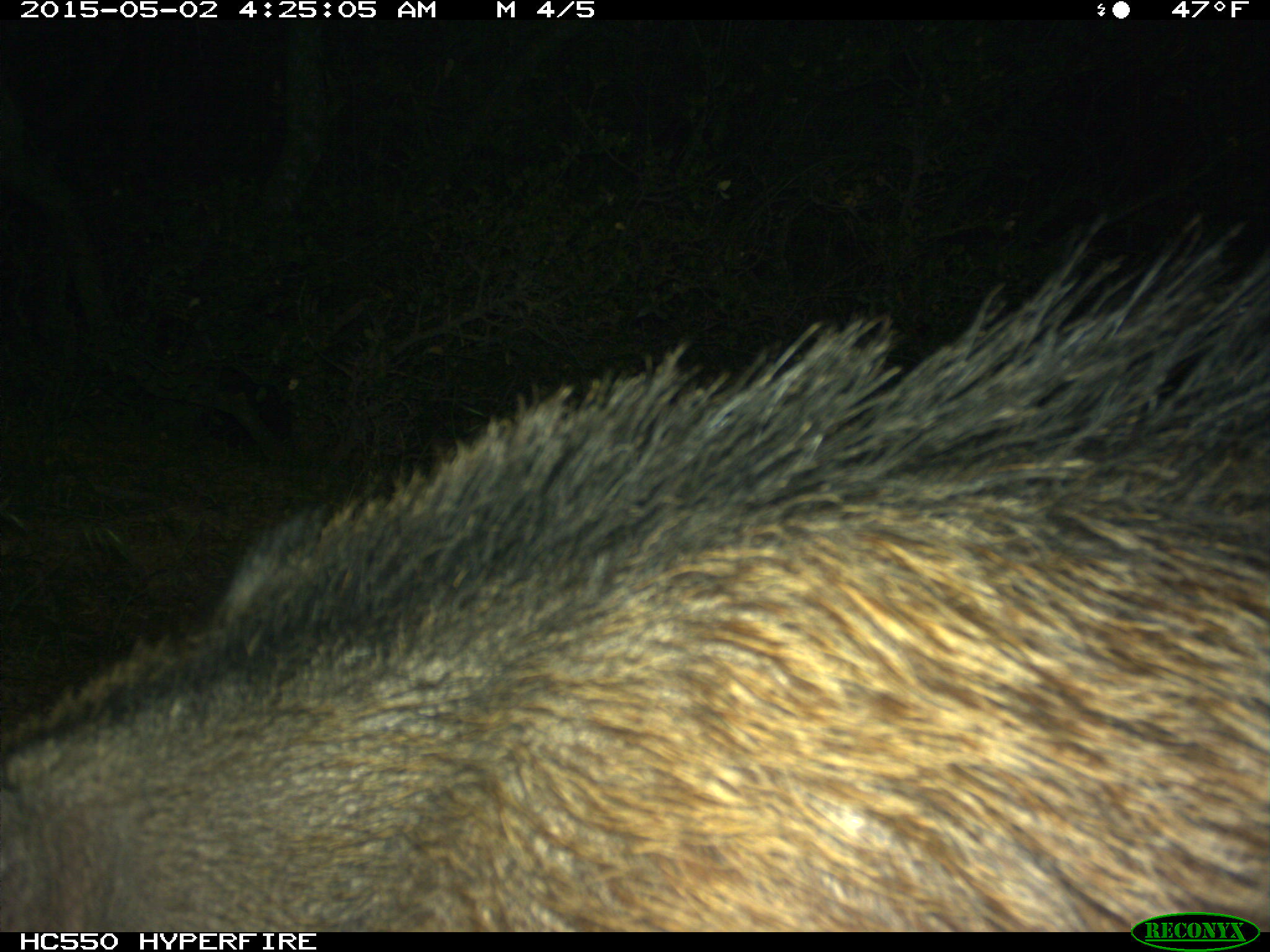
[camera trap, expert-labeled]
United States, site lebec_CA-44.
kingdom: Animalia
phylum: Chordata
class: Mammalia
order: Artiodactyla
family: Suidae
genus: Sus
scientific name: Sus scrofa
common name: wild boar